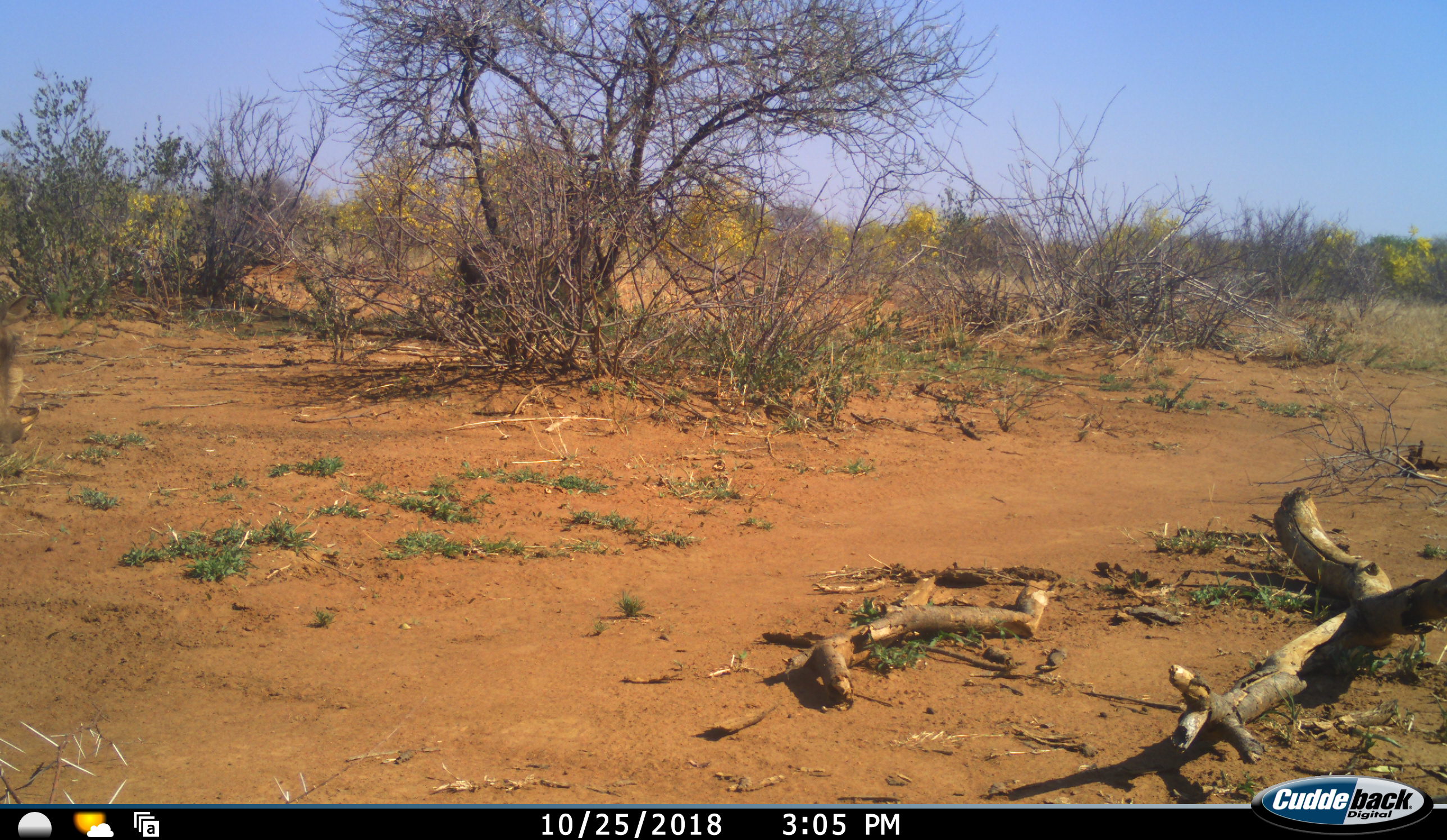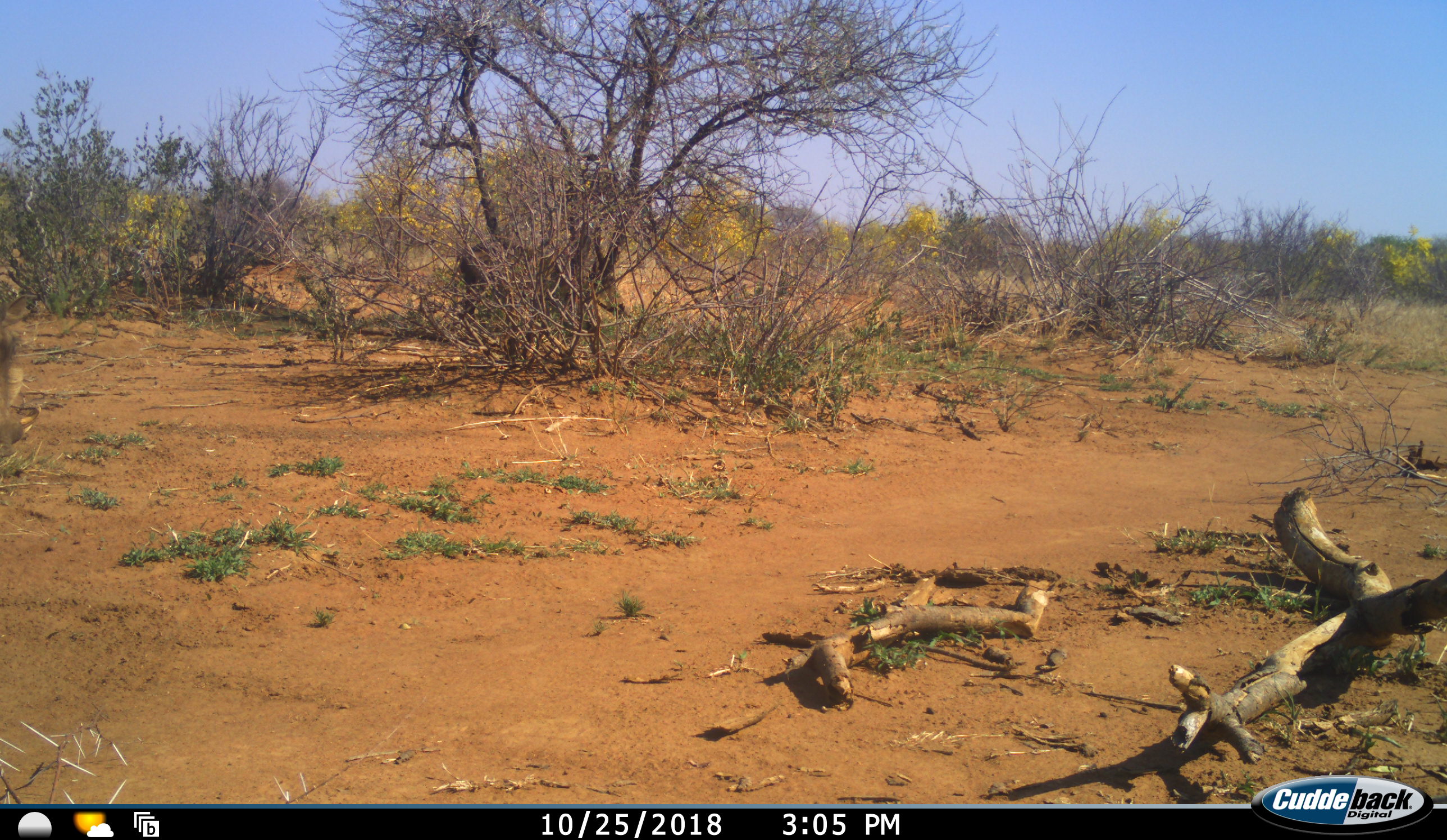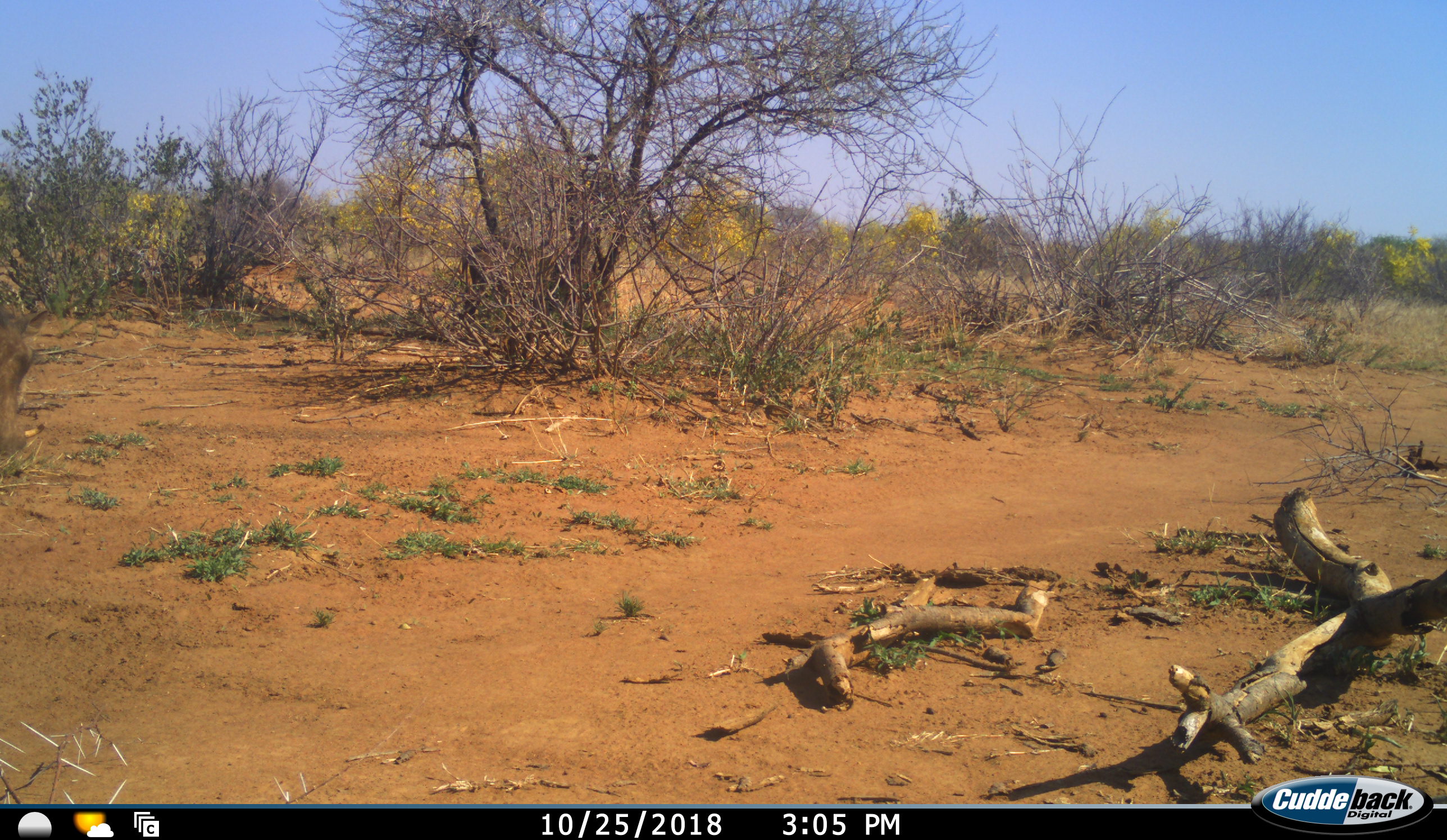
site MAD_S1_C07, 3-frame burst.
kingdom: Animalia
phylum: Chordata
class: Mammalia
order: Artiodactyla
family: Suidae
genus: Phacochoerus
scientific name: Phacochoerus africanus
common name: warthog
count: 2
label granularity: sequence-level